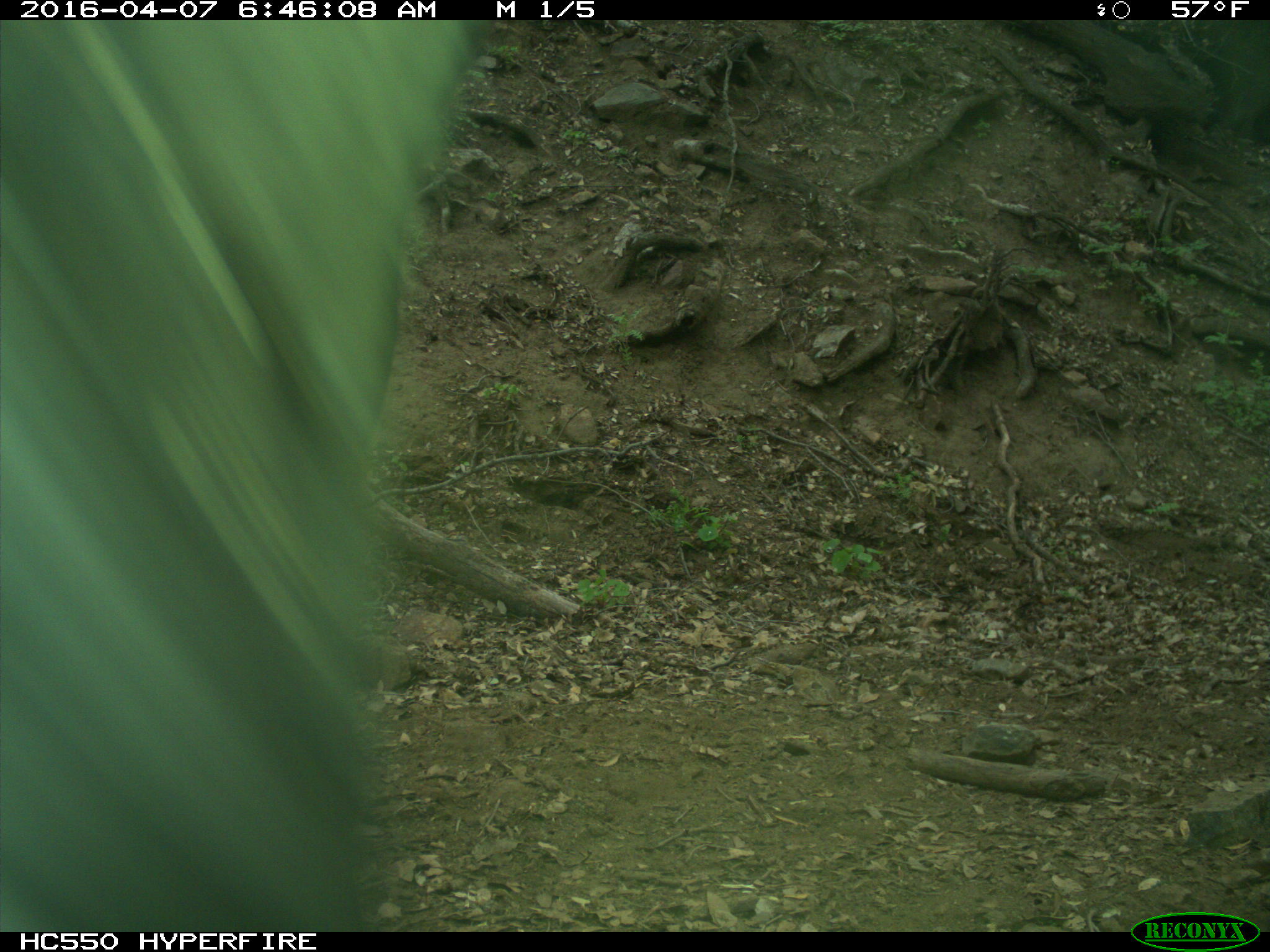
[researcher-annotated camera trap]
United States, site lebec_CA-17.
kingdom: Animalia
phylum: Chordata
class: Mammalia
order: Artiodactyla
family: Bovidae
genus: Bos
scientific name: Bos taurus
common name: domestic cow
Bos taurus (domestic cow).